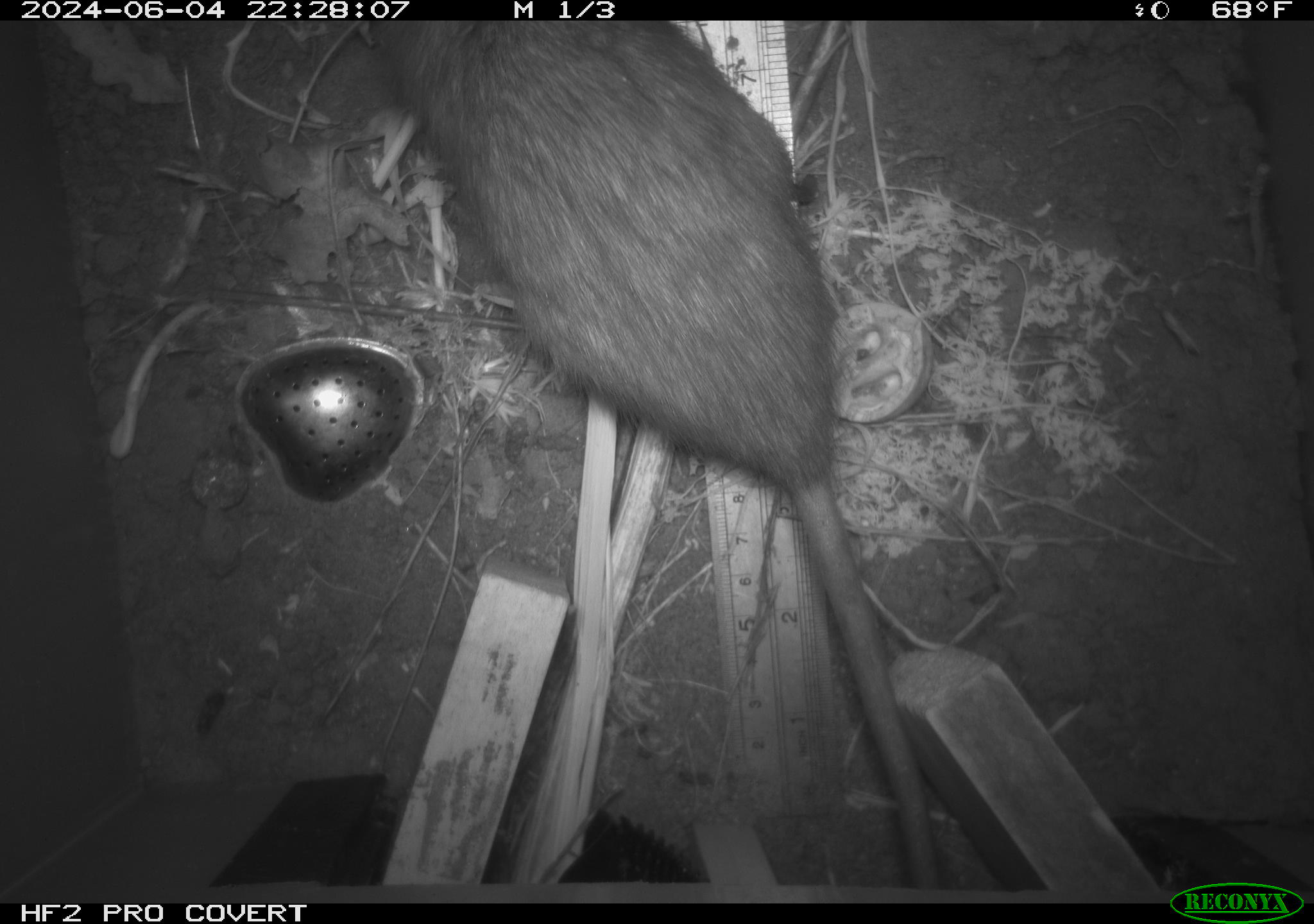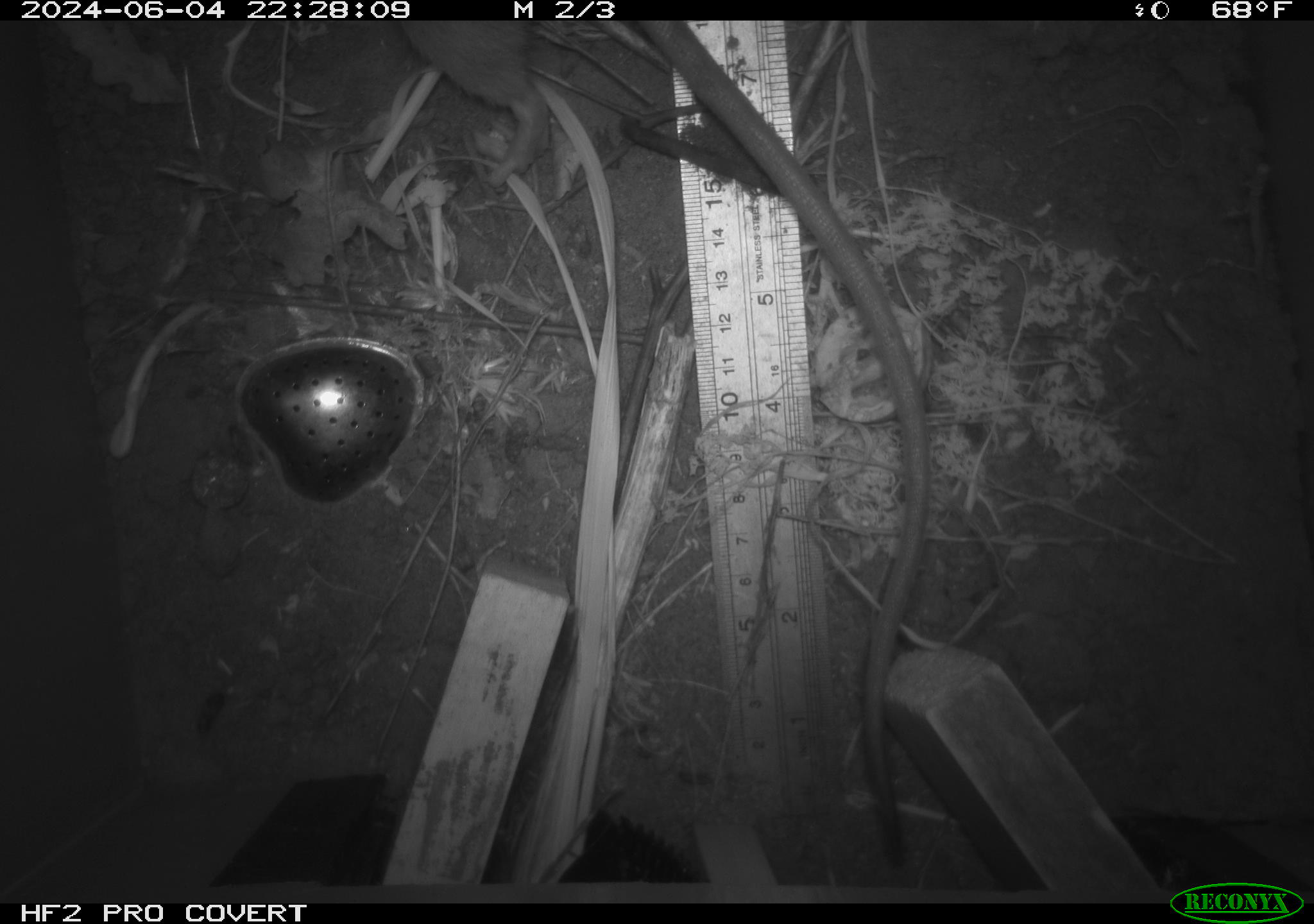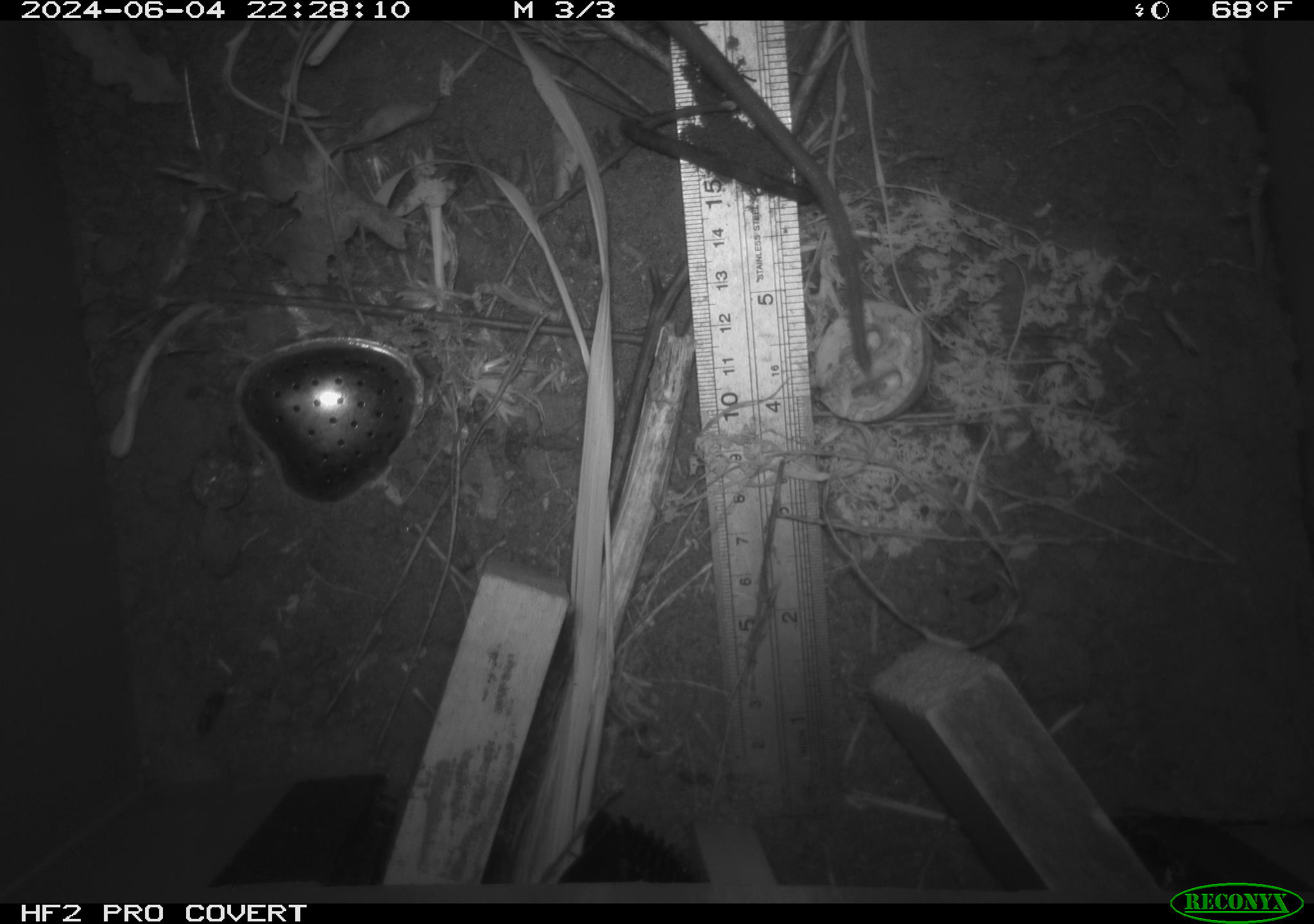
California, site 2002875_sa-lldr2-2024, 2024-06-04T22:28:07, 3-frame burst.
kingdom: Animalia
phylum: Chordata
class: Mammalia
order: Rodentia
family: Muridae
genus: Rattus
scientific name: Rattus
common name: rat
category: rattus species